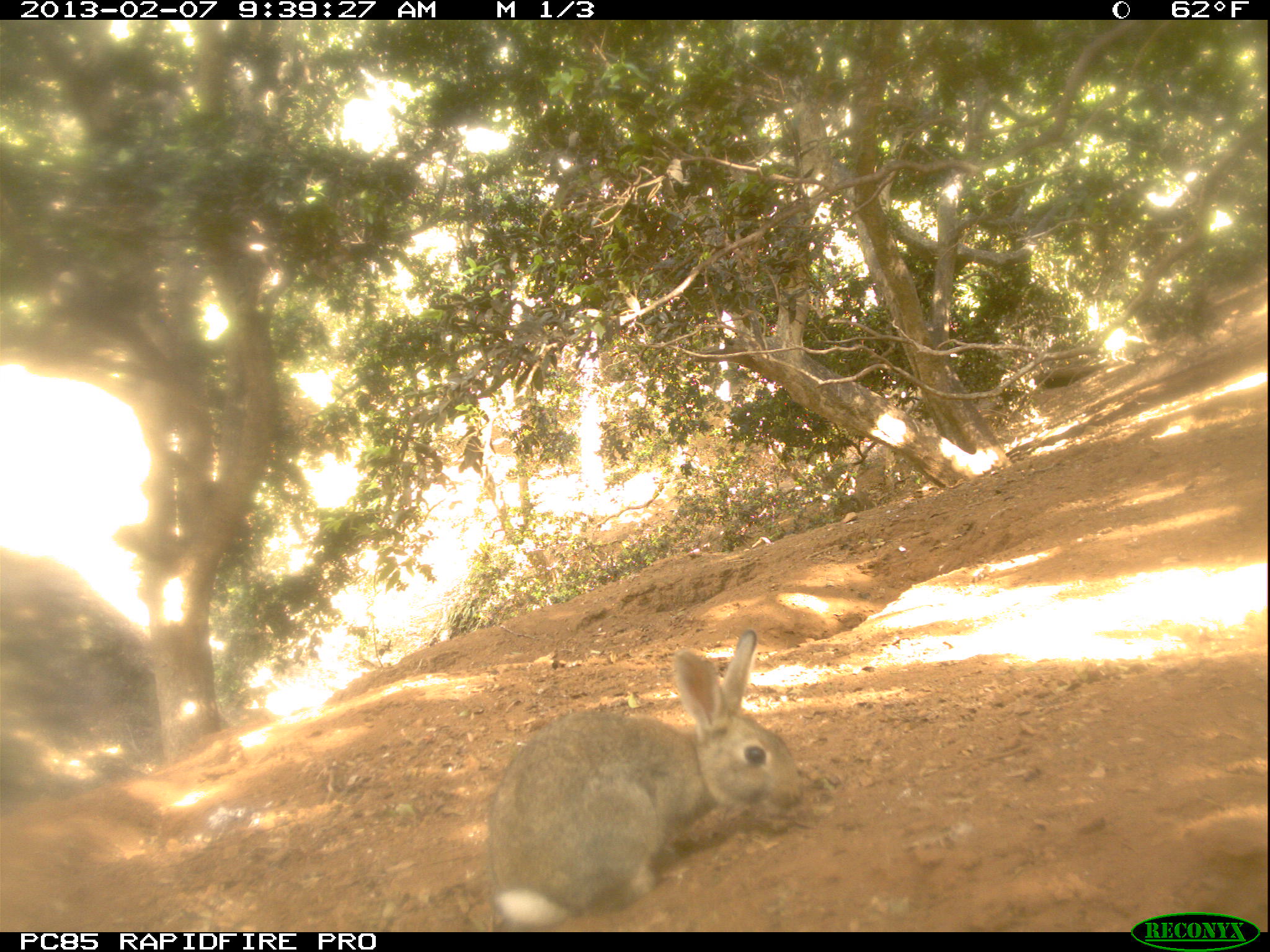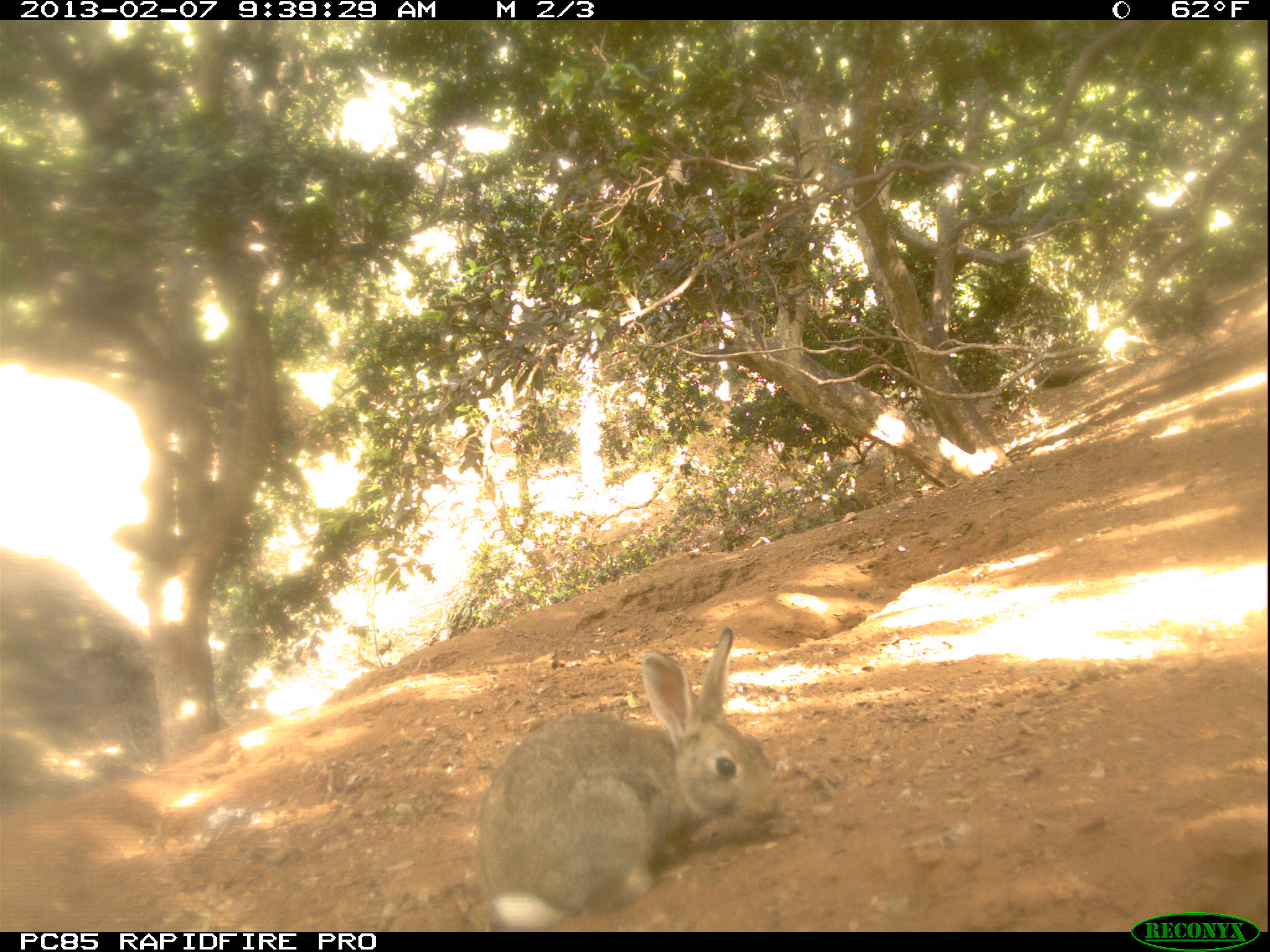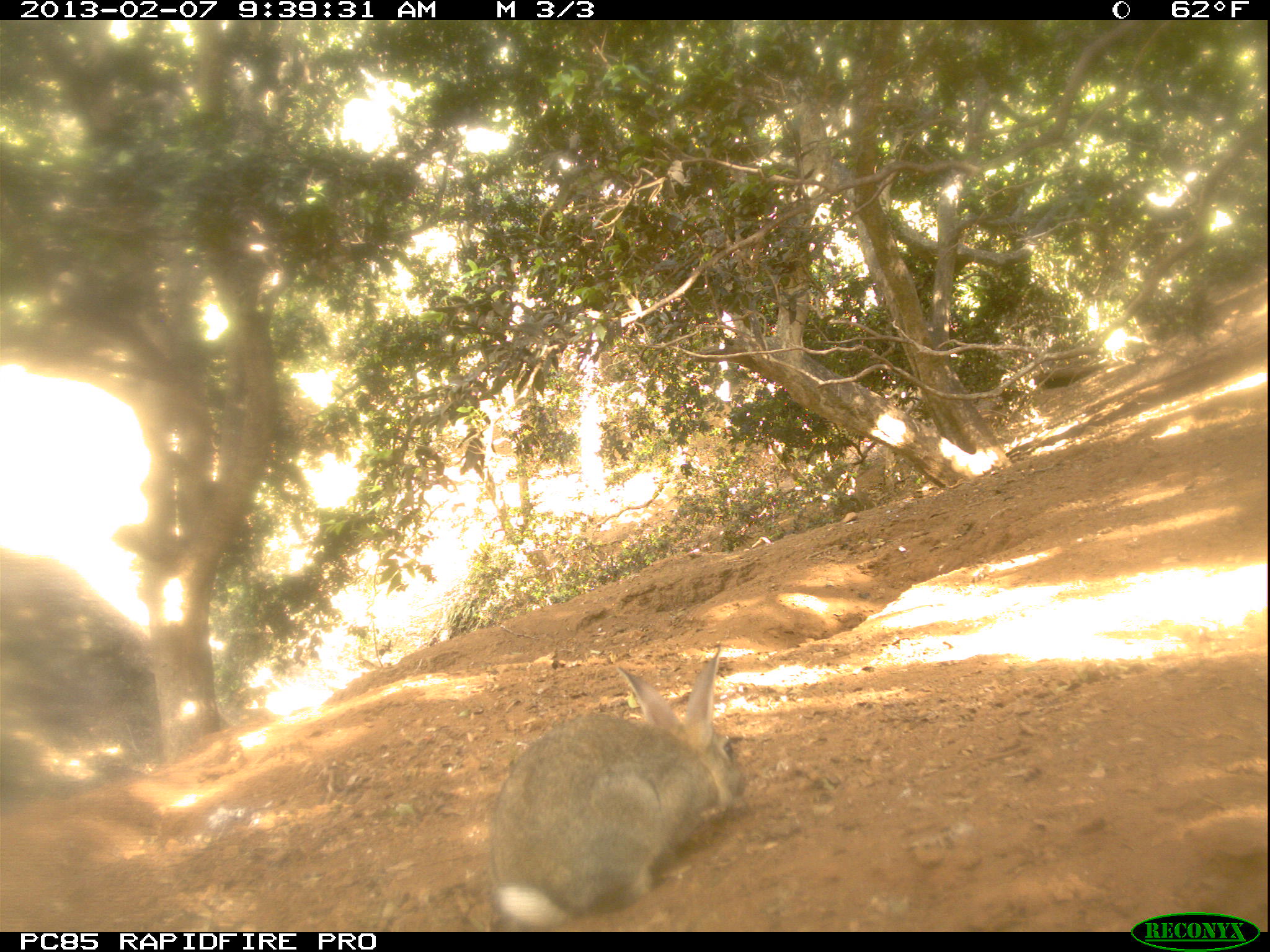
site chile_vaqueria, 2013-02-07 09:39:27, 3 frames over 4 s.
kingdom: Animalia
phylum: Chordata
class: Mammalia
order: Lagomorpha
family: Leporidae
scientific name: Leporidae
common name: rabbits and hares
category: rabbit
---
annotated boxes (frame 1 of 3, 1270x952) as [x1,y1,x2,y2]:
rabbit: [478,631,801,930]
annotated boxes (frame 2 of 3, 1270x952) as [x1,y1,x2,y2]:
rabbit: [468,627,783,930]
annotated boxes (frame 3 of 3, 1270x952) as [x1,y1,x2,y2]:
rabbit: [482,648,742,932]